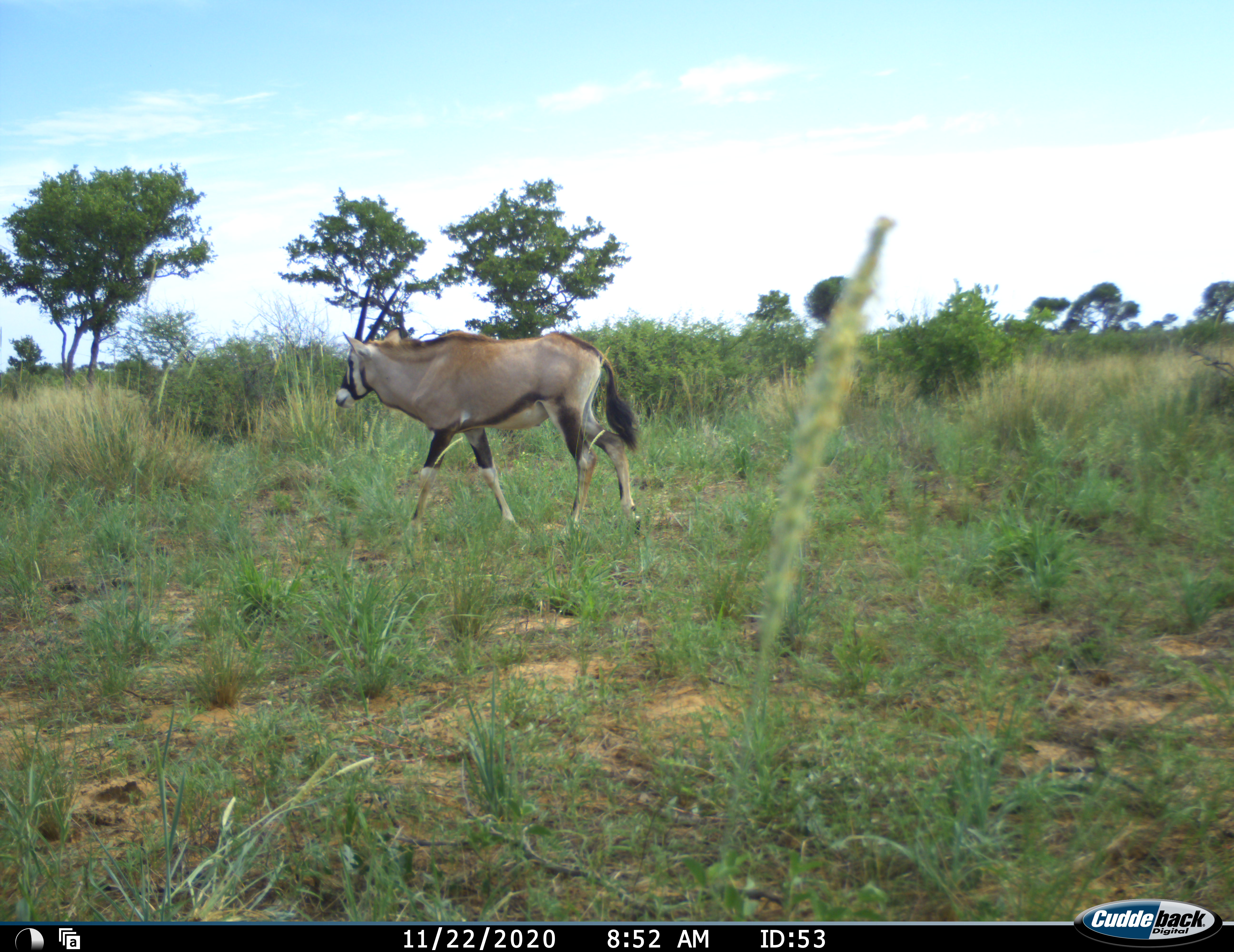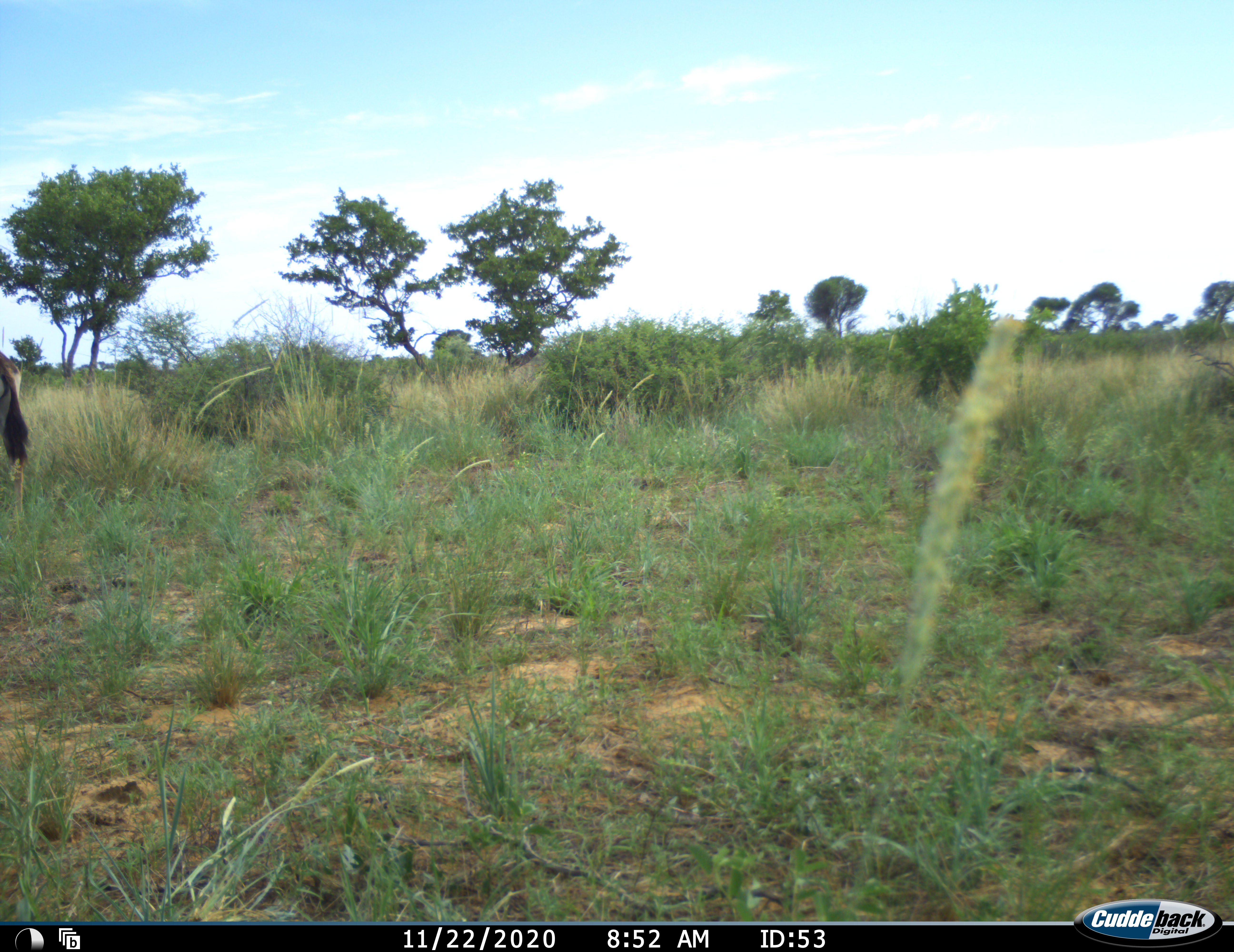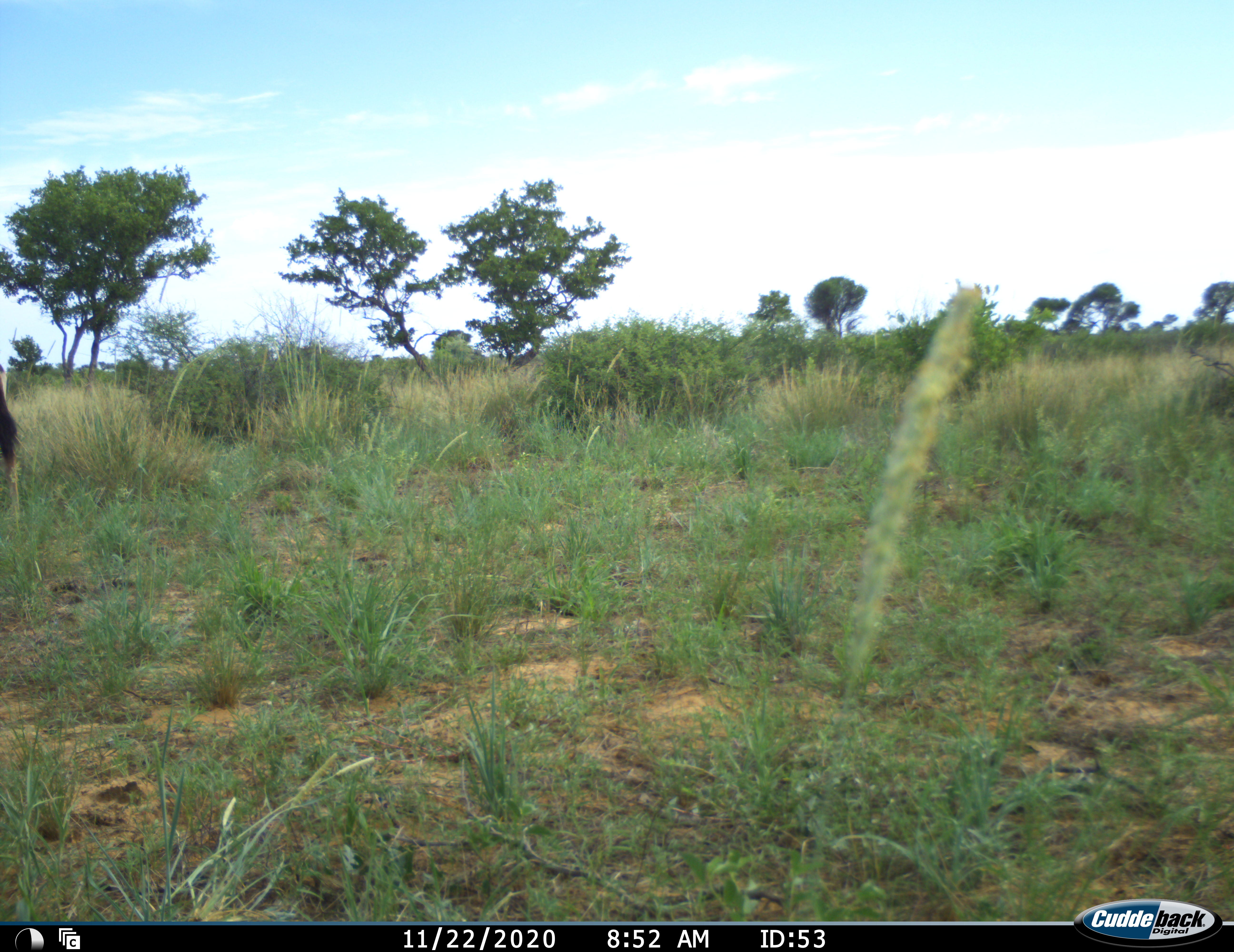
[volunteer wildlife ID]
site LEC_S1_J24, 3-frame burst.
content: unidentified animal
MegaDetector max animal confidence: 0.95